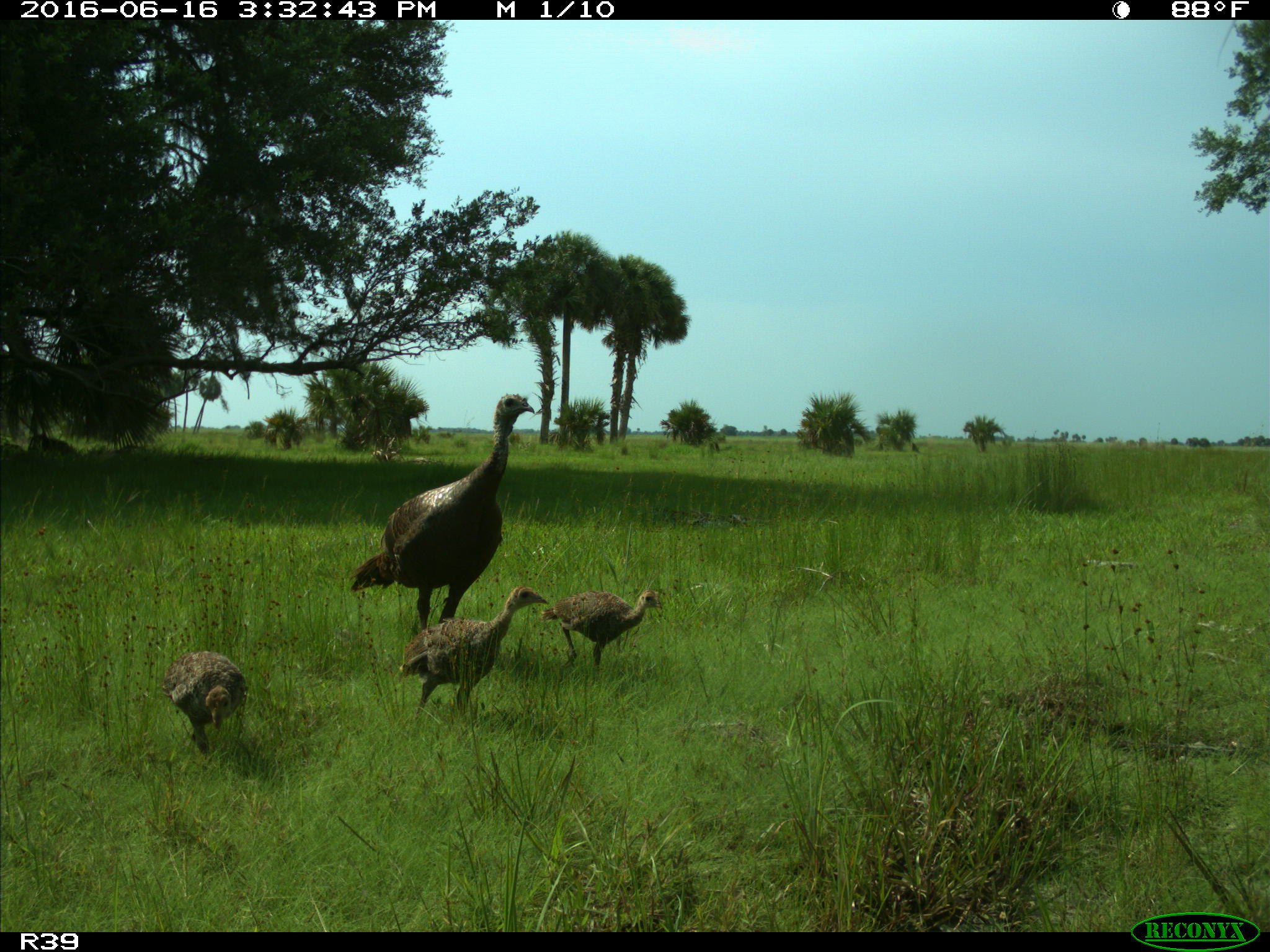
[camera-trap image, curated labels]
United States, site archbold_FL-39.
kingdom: Animalia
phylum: Chordata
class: Aves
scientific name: Aves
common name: birds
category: unidentified bird